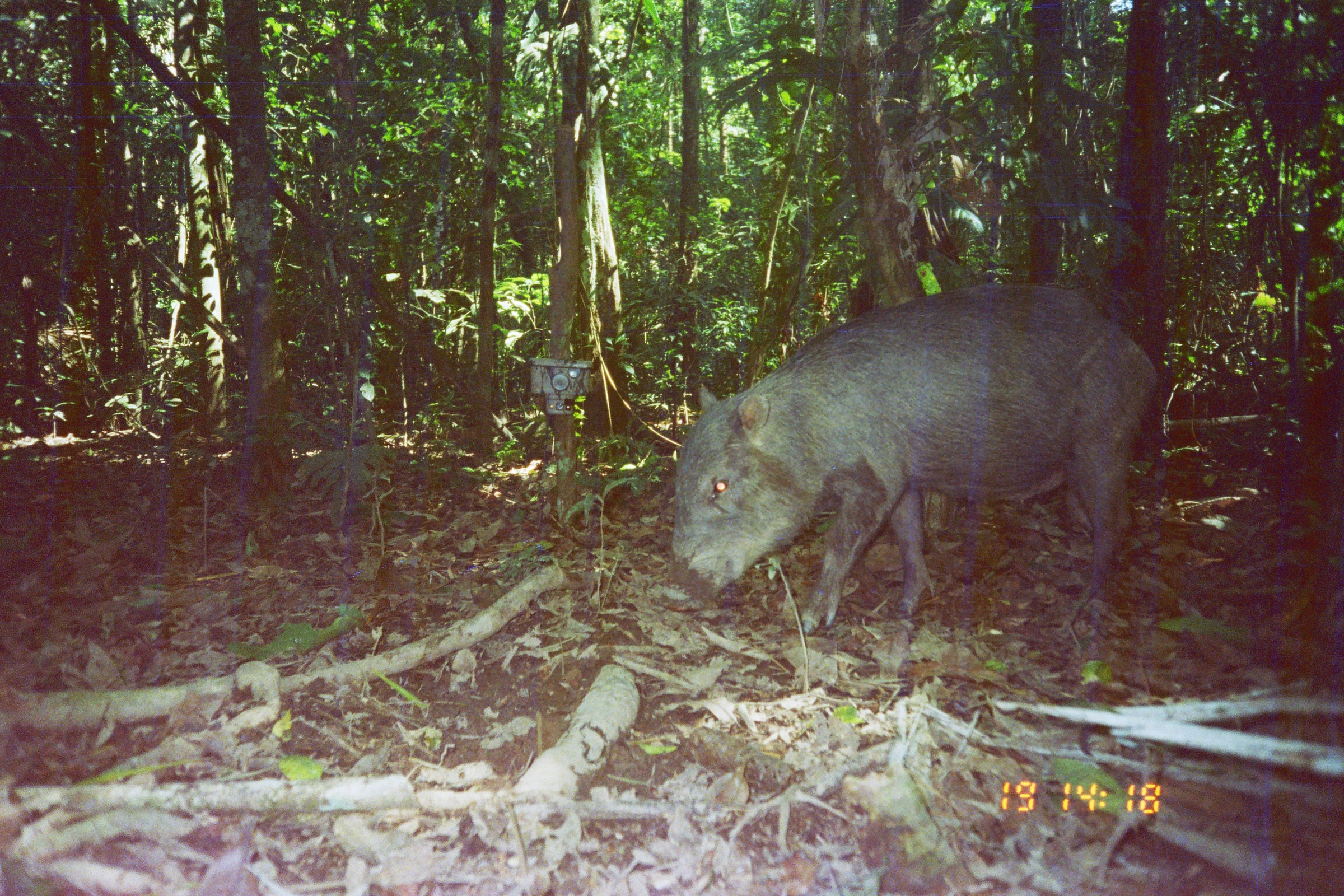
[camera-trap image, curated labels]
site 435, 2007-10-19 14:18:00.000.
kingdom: Animalia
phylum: Chordata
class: Mammalia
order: Artiodactyla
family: Tayassuidae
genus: Tayassu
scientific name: Tayassu pecari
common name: white-lipped peccary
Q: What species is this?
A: Tayassu pecari (white-lipped peccary).